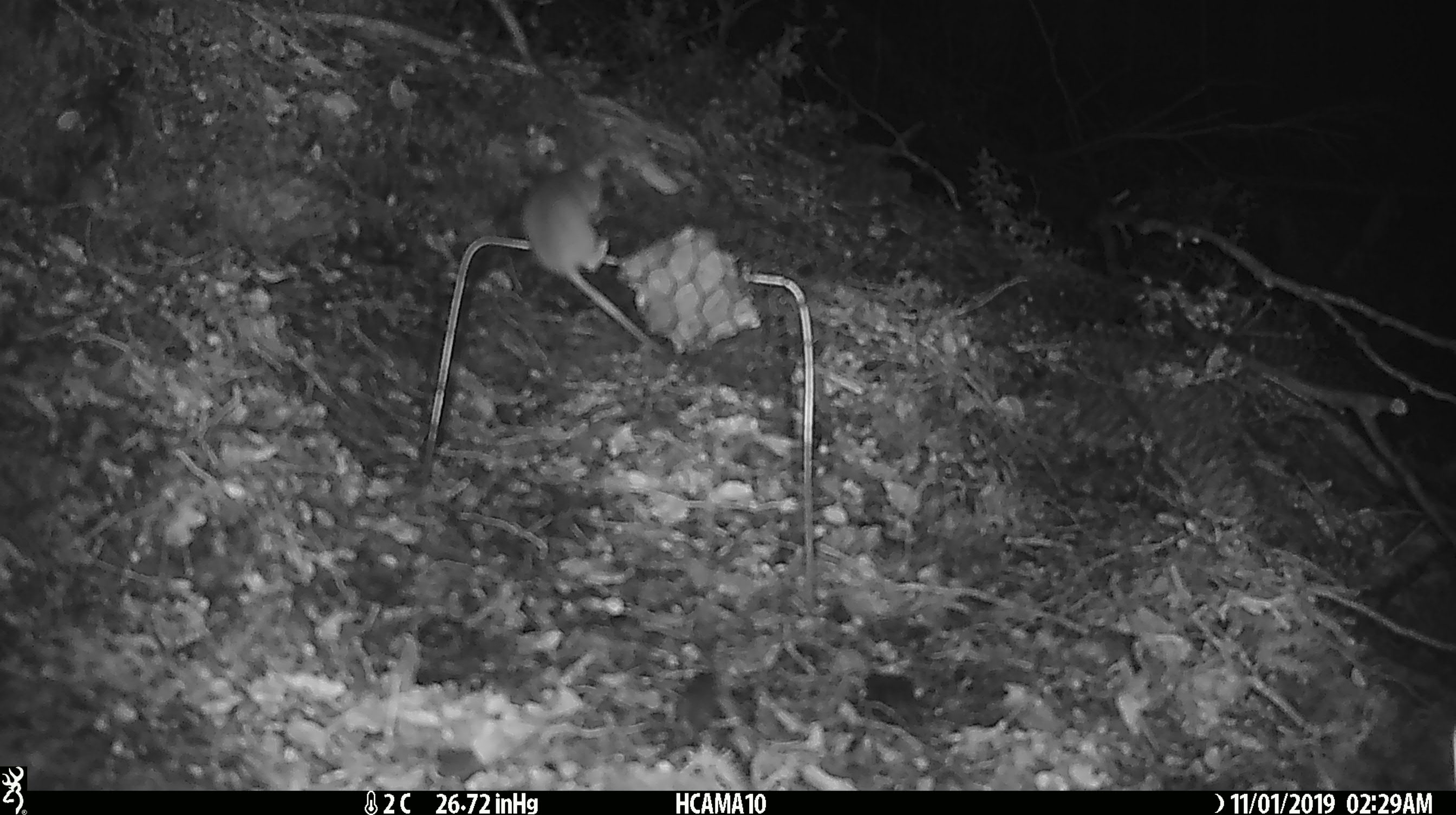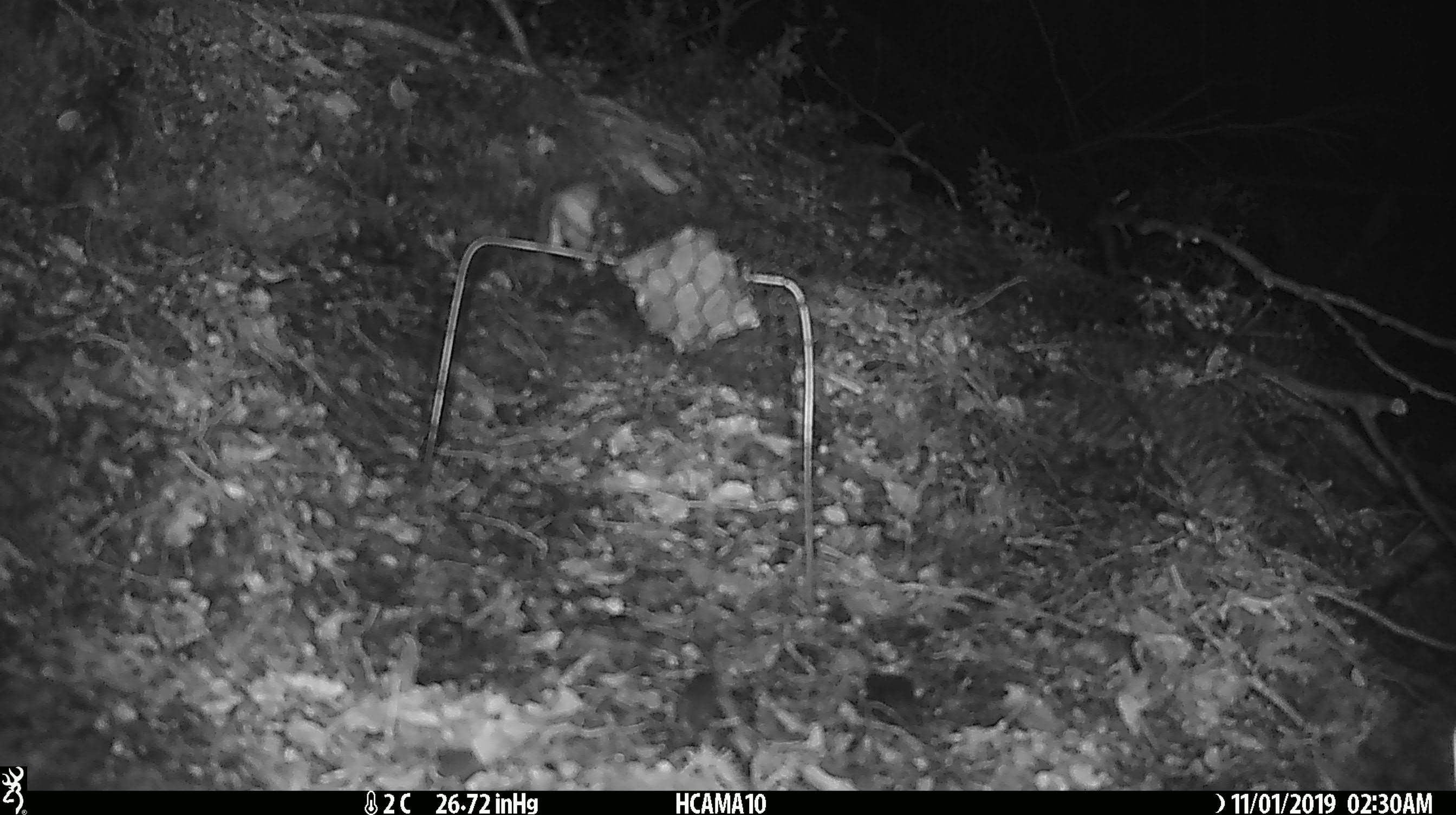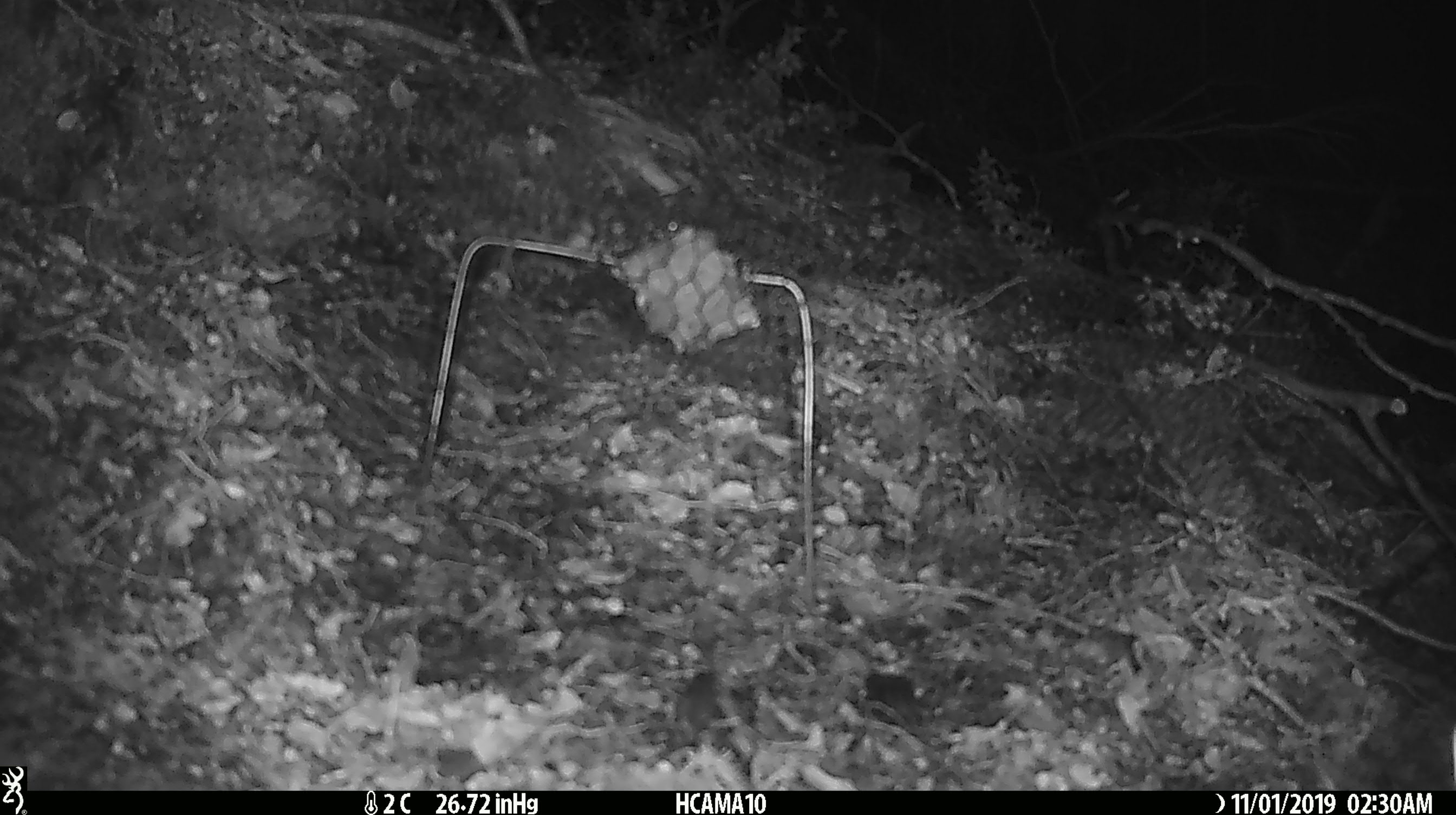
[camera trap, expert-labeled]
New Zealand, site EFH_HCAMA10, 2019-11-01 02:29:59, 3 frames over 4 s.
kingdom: Animalia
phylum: Chordata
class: Mammalia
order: Rodentia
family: Muridae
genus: Mus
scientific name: Mus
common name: mouse